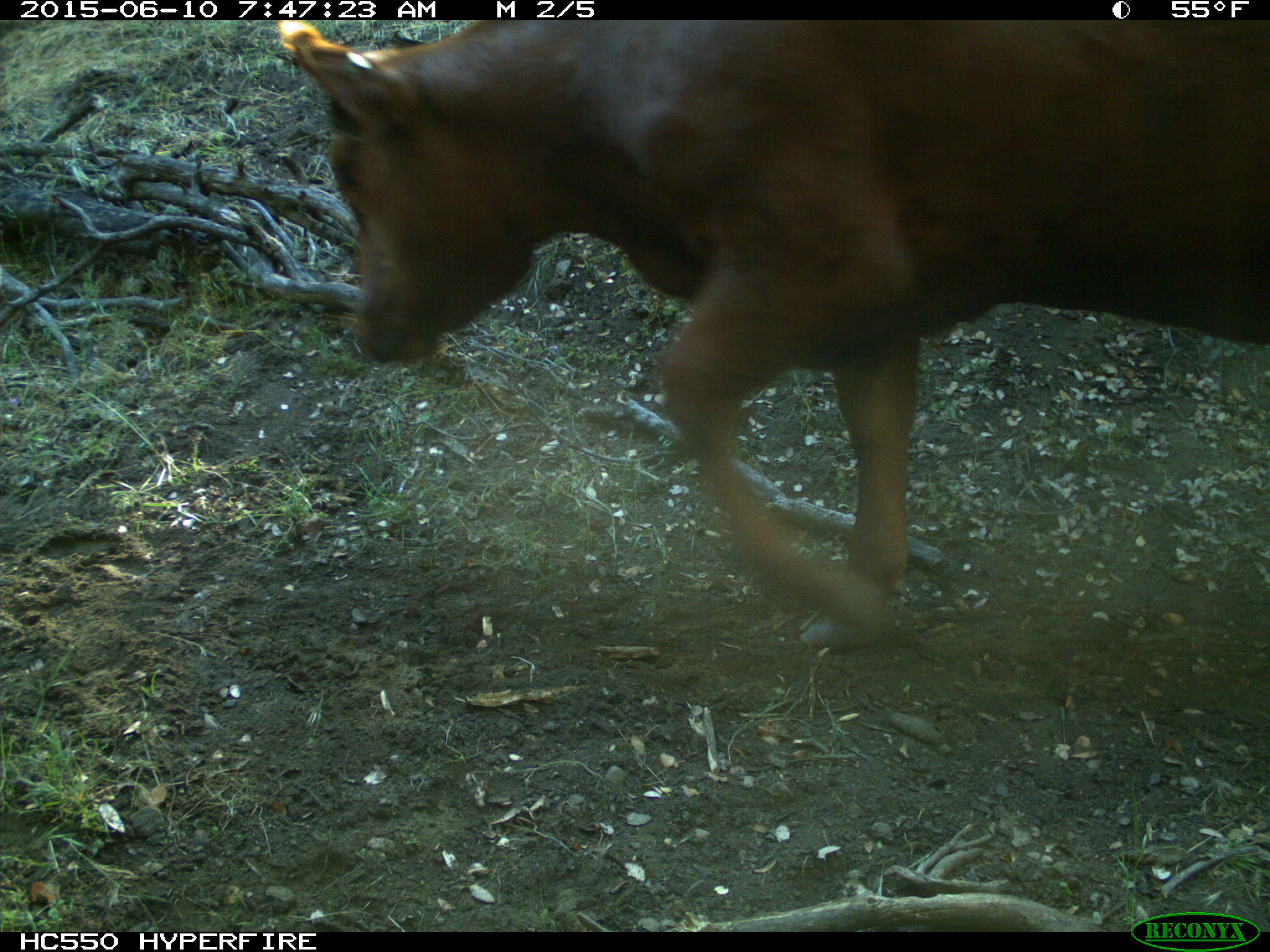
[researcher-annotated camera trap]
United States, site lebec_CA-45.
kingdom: Animalia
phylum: Chordata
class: Mammalia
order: Artiodactyla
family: Bovidae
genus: Bos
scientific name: Bos taurus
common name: domestic cow